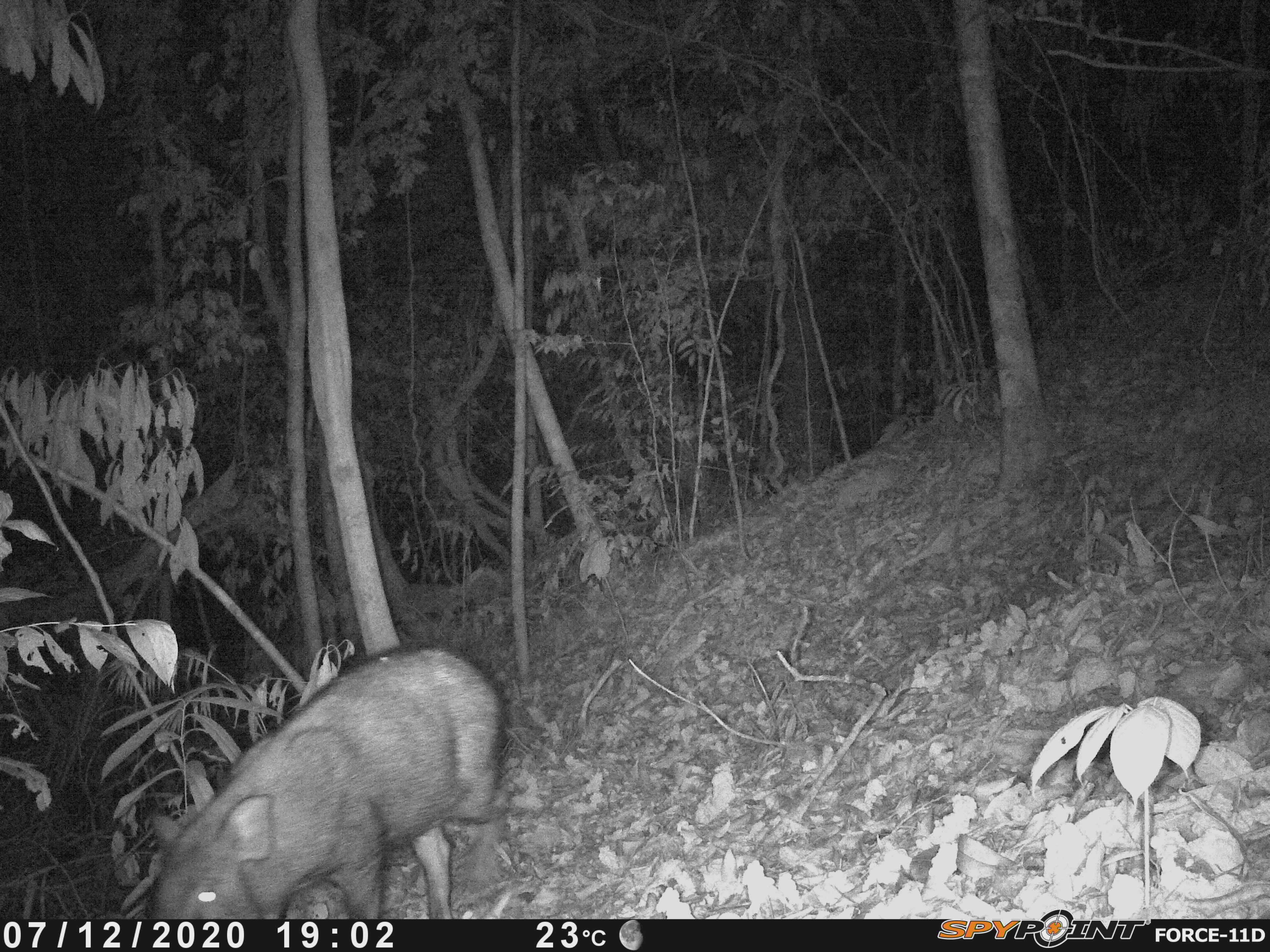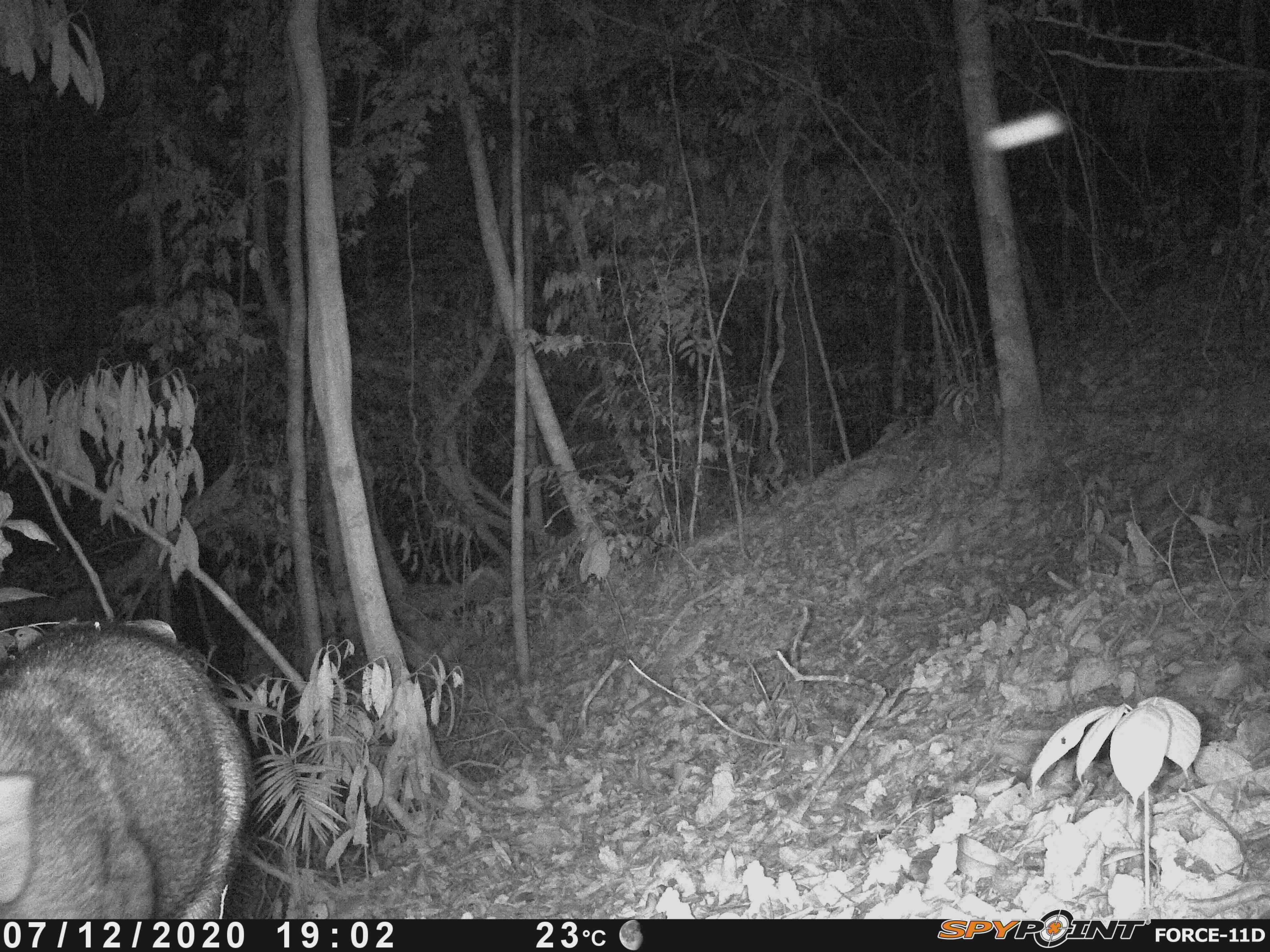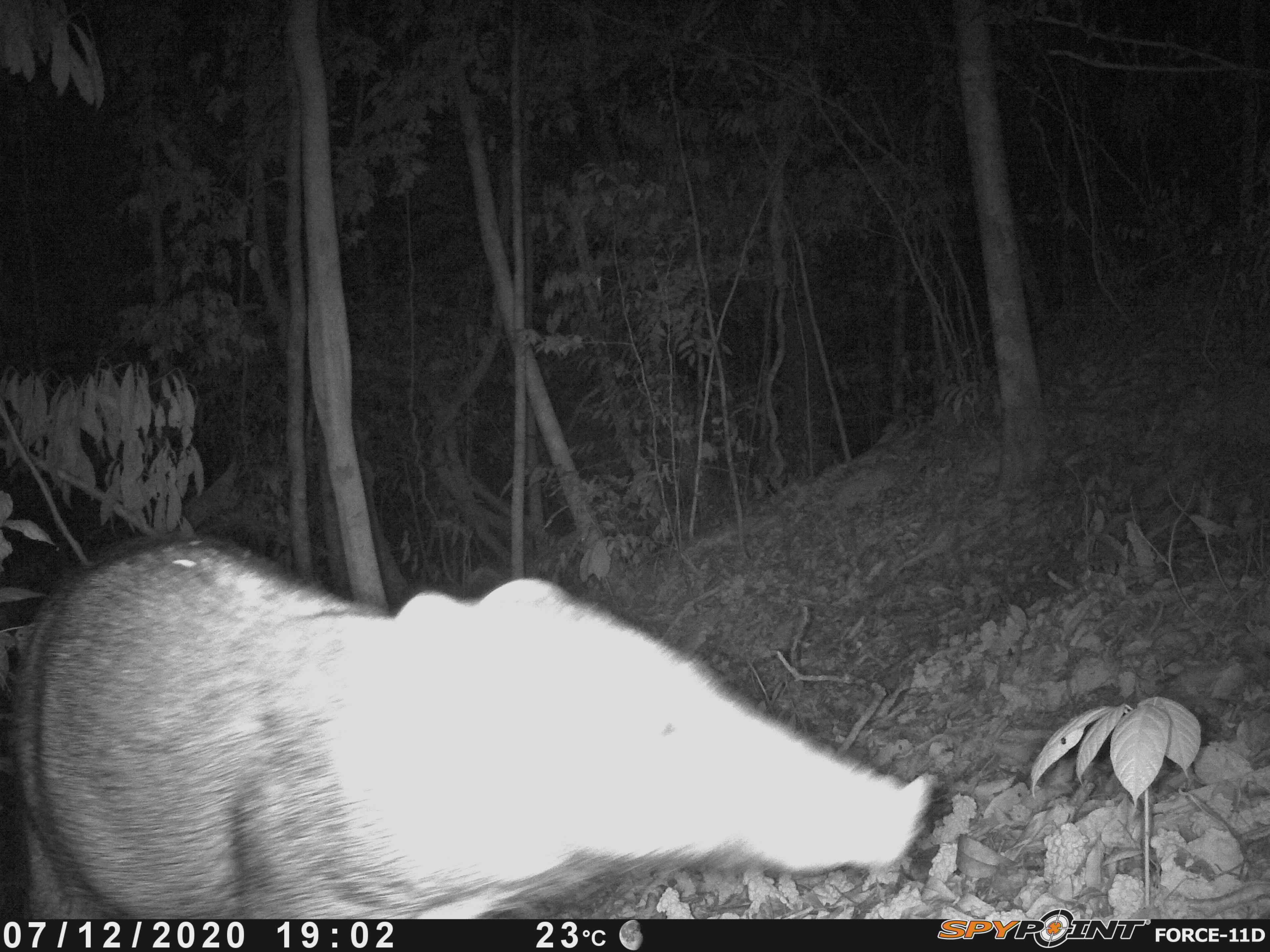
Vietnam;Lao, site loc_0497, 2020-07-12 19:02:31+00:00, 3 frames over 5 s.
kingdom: Animalia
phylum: Chordata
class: Mammalia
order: Artiodactyla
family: Suidae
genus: Sus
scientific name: Sus scrofa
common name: eurasian wild pig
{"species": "eurasian wild pig (Sus scrofa)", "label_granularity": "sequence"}